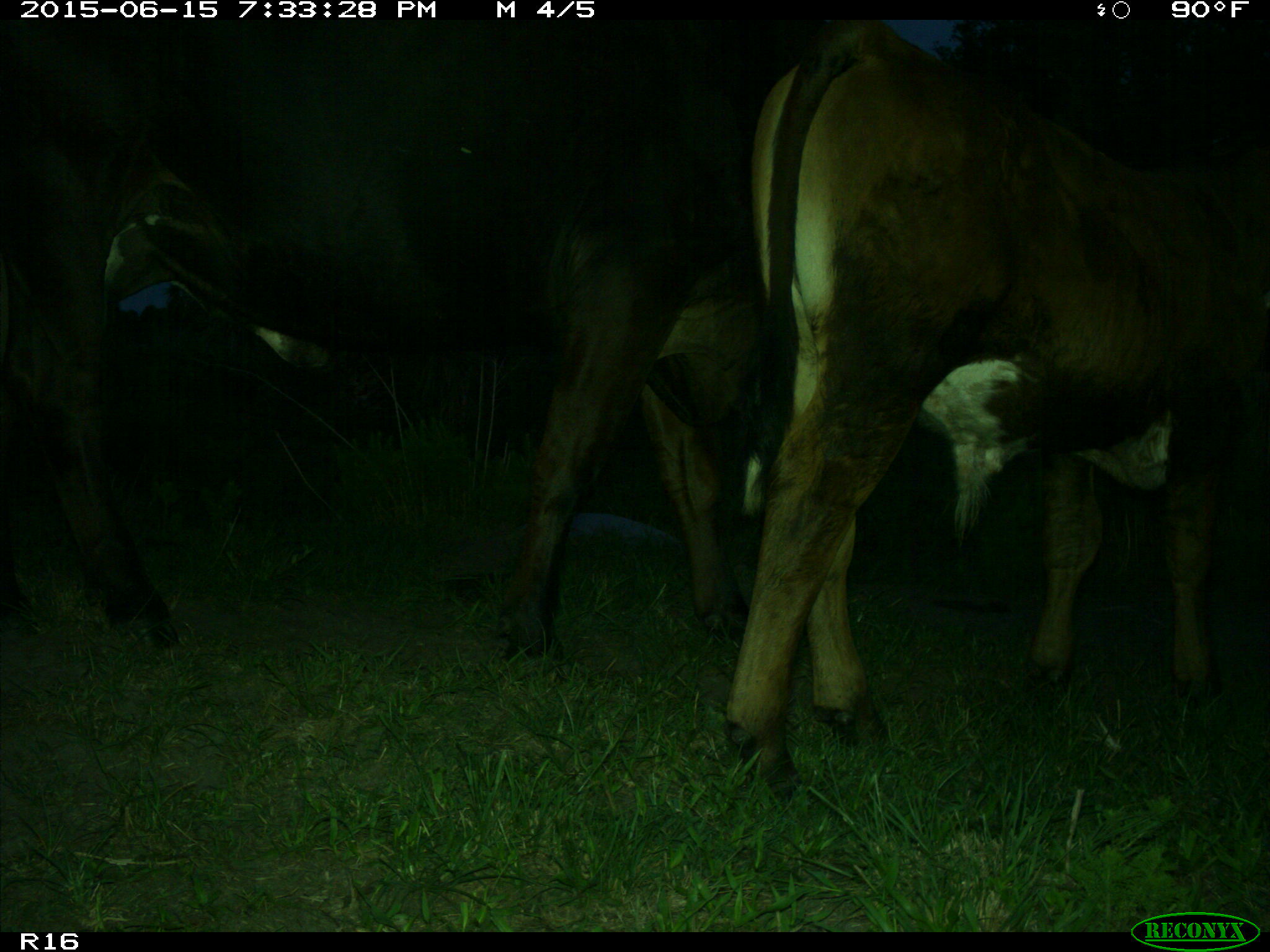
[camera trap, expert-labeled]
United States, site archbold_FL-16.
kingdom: Animalia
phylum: Chordata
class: Mammalia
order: Artiodactyla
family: Bovidae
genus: Bos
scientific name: Bos taurus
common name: domestic cow